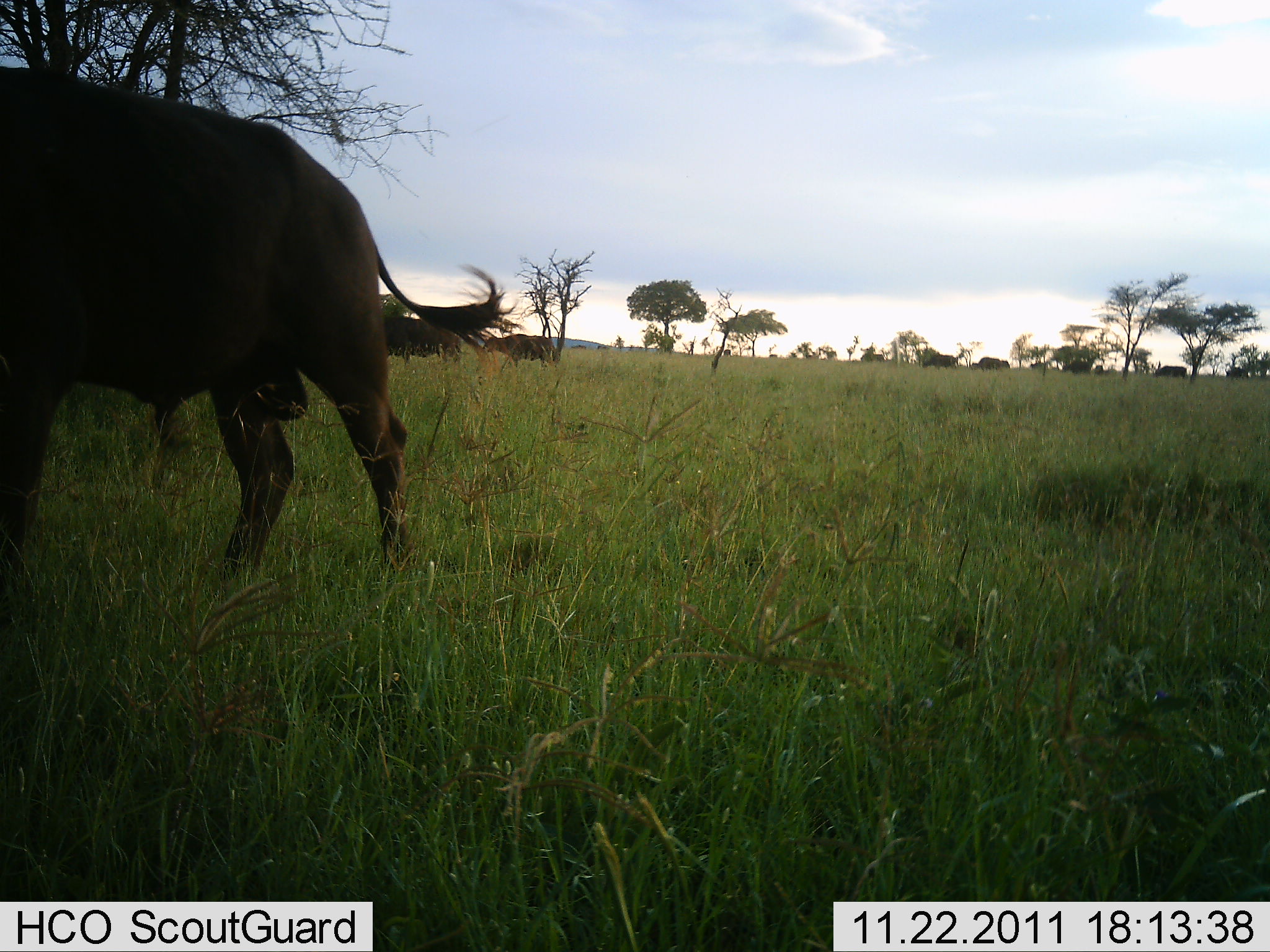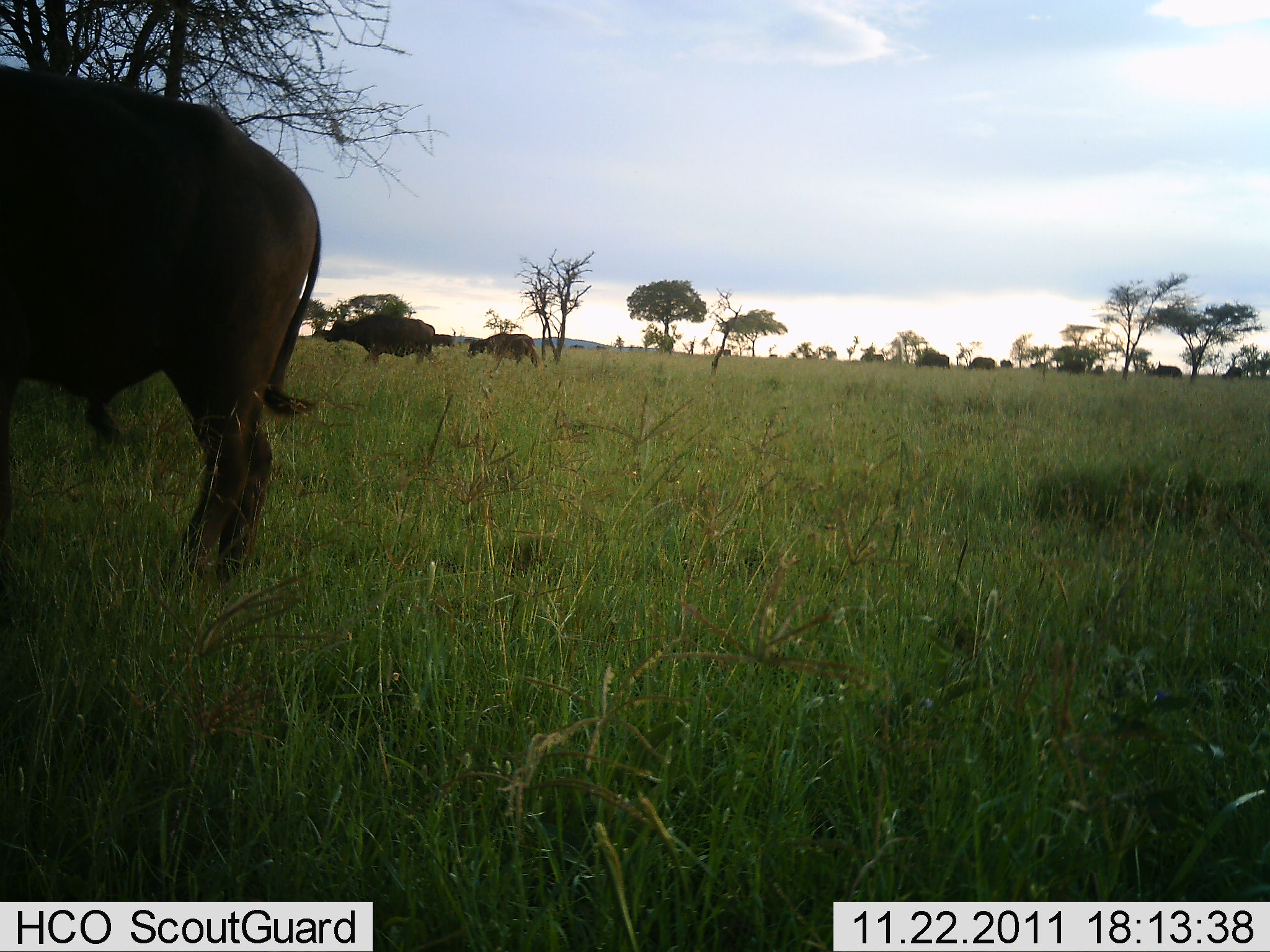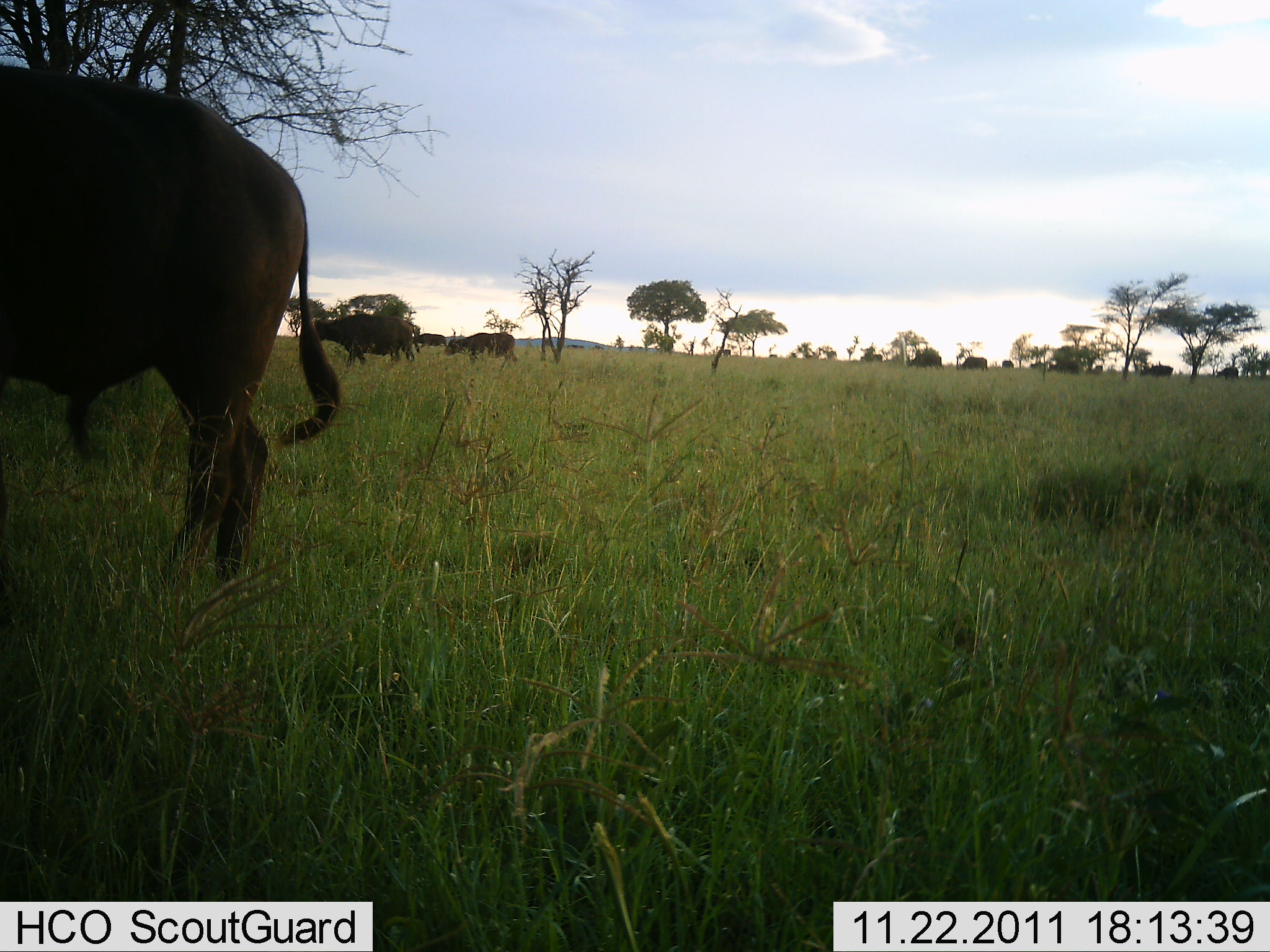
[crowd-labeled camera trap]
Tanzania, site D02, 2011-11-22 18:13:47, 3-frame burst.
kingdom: Animalia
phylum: Chordata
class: Mammalia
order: Artiodactyla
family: Bovidae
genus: Syncerus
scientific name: Syncerus caffer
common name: cape buffalo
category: buffalo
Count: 8.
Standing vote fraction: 0%.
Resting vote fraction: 0%.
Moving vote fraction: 92%.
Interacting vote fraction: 0%.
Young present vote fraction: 8%.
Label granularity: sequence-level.